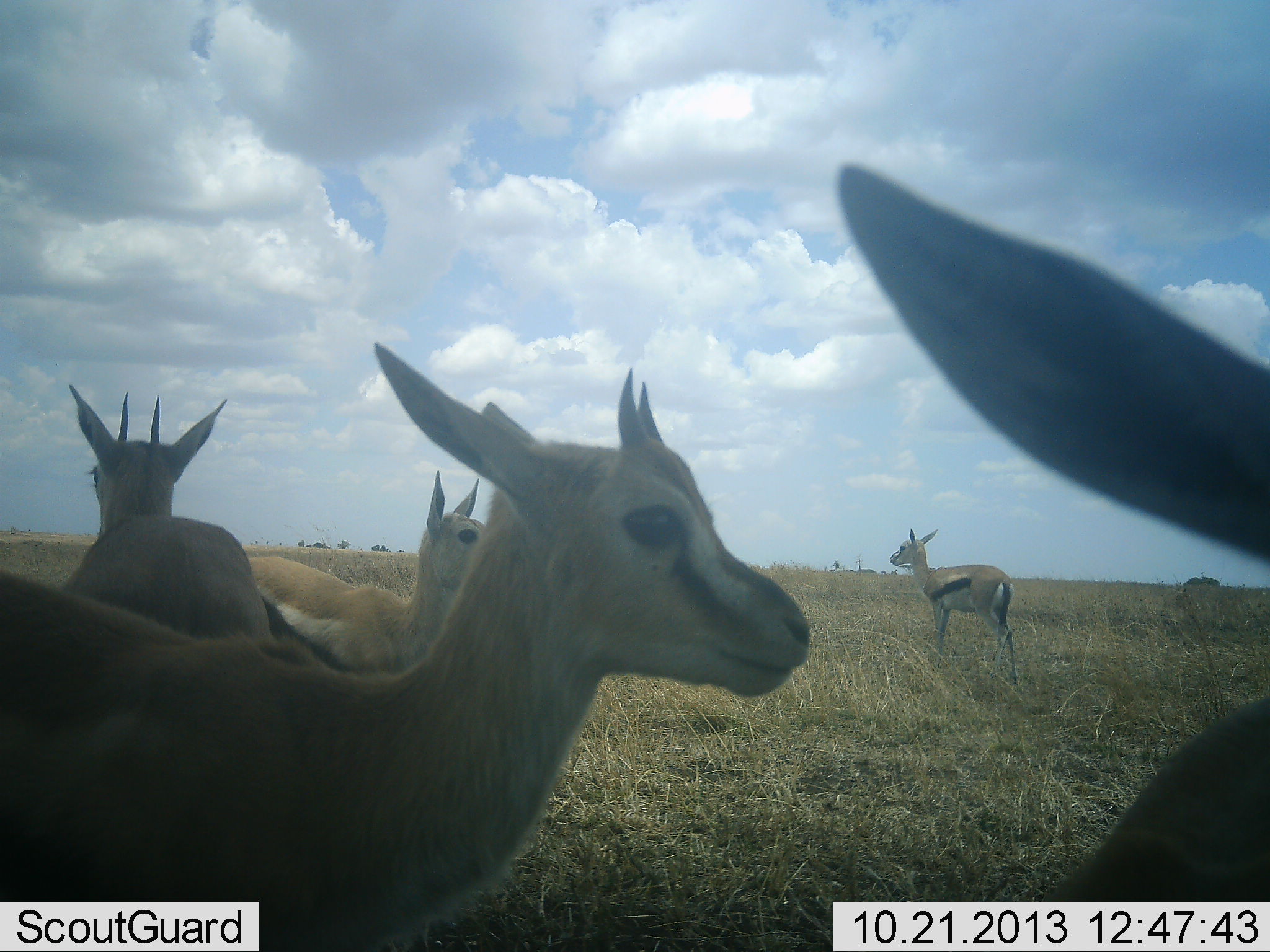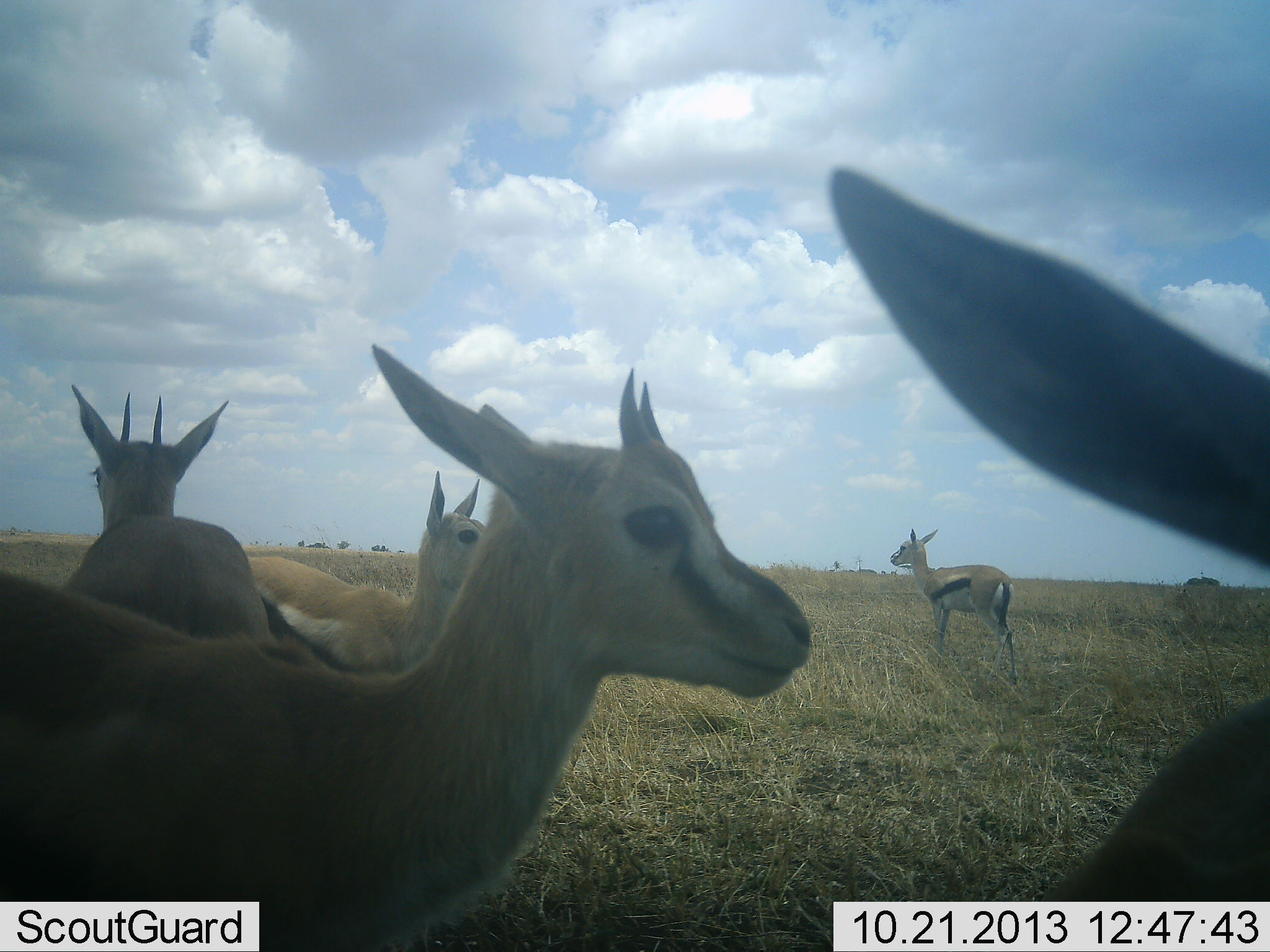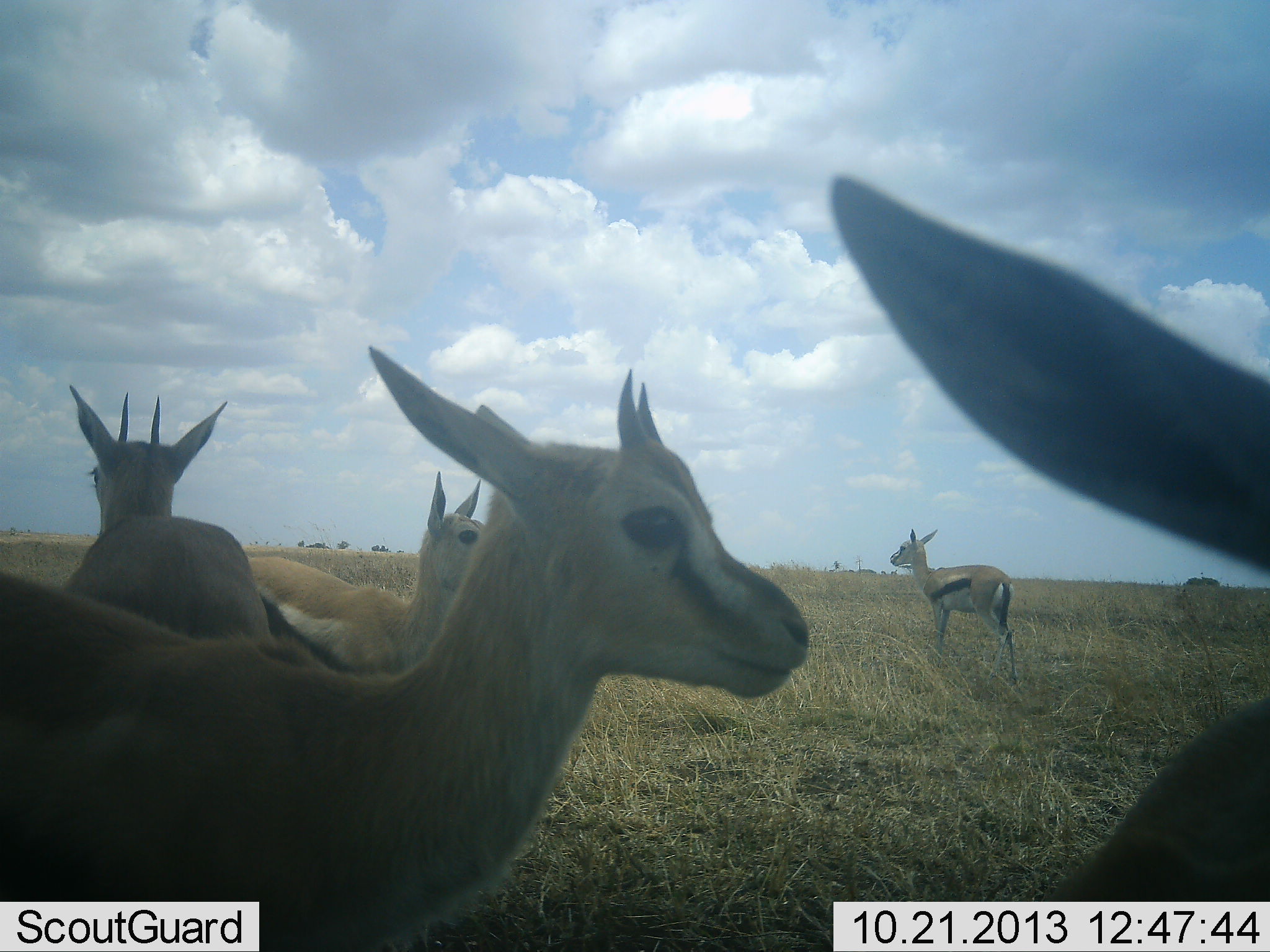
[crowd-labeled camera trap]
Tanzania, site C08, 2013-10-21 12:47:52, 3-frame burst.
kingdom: Animalia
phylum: Chordata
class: Mammalia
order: Artiodactyla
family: Bovidae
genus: Eudorcas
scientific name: Eudorcas thomsonii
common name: thomson's gazelle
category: gazellethomsons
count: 5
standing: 93%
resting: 7%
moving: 7%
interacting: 7%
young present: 29%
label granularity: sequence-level